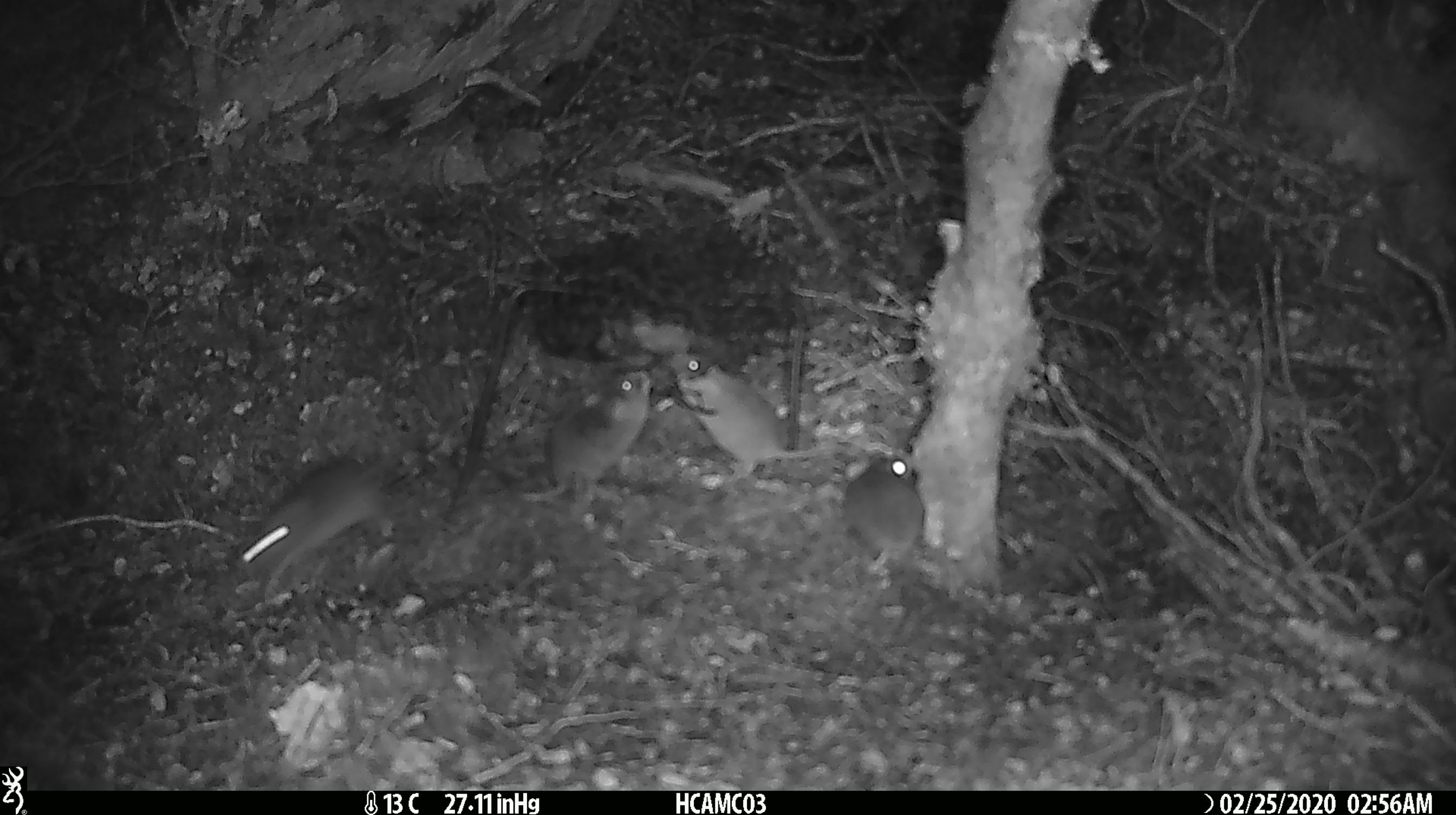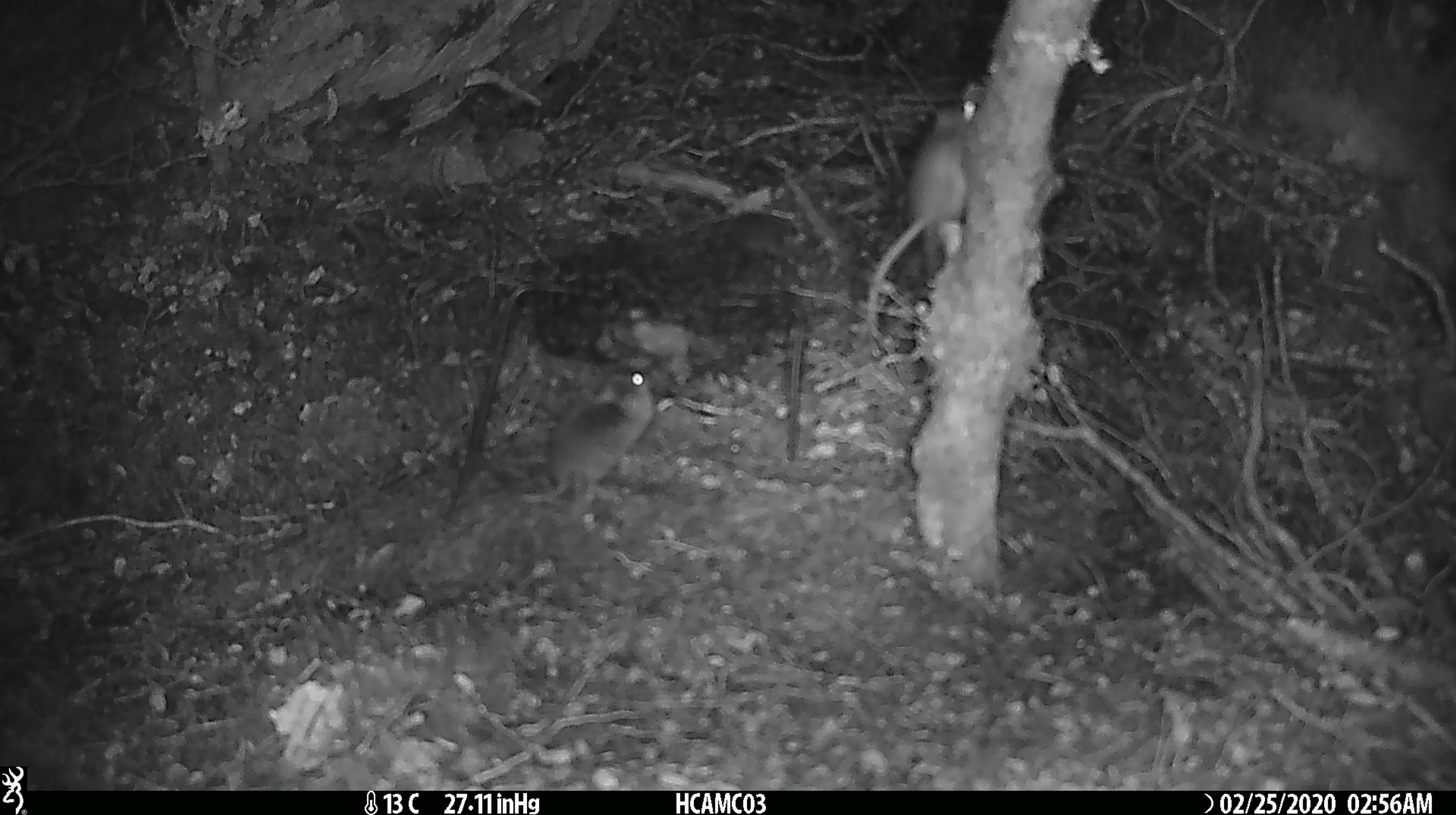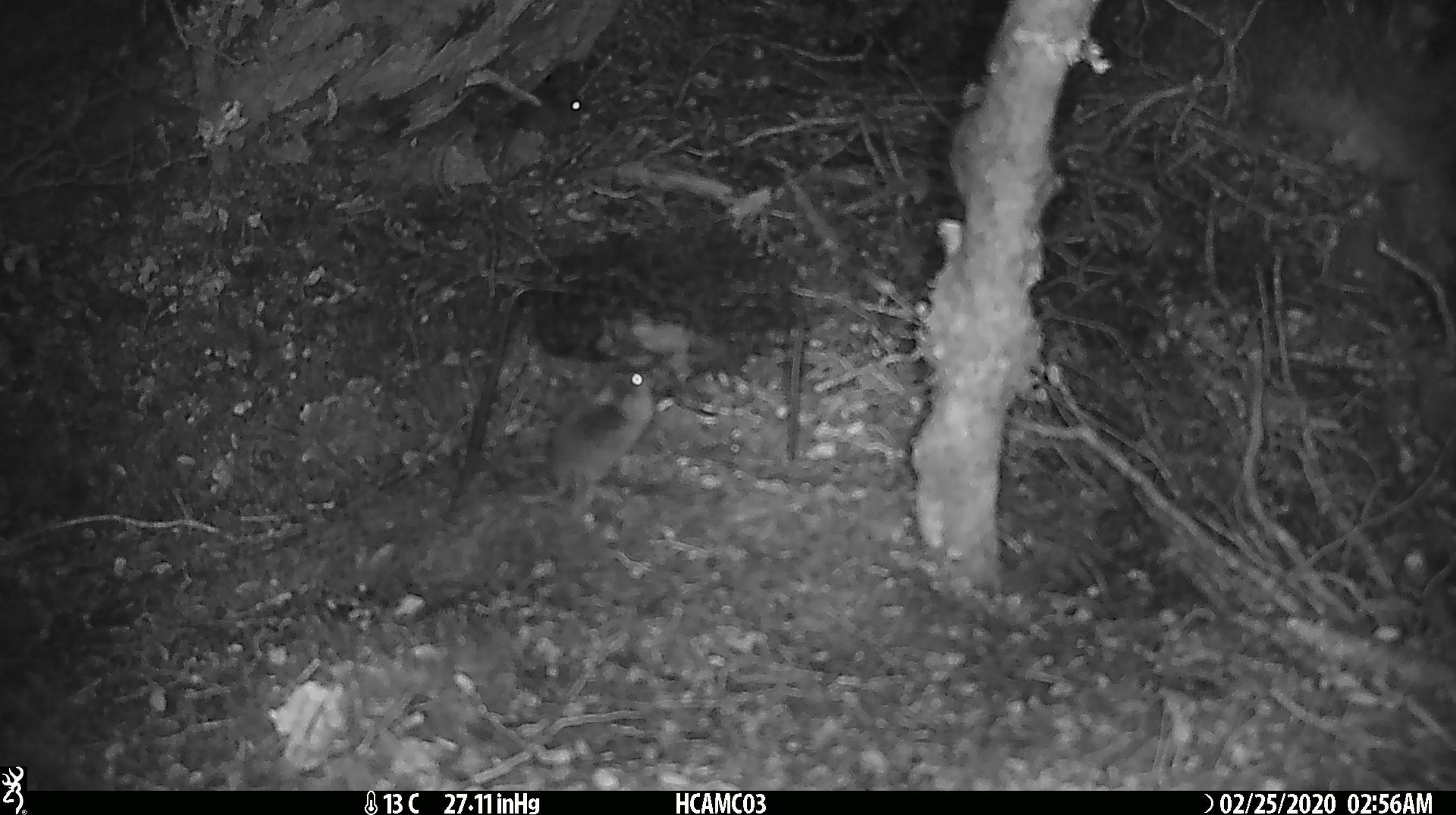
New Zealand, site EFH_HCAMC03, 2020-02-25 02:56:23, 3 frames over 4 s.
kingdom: Animalia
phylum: Chordata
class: Mammalia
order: Rodentia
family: Muridae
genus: Mus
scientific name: Mus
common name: mouse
Mouse (Mus).